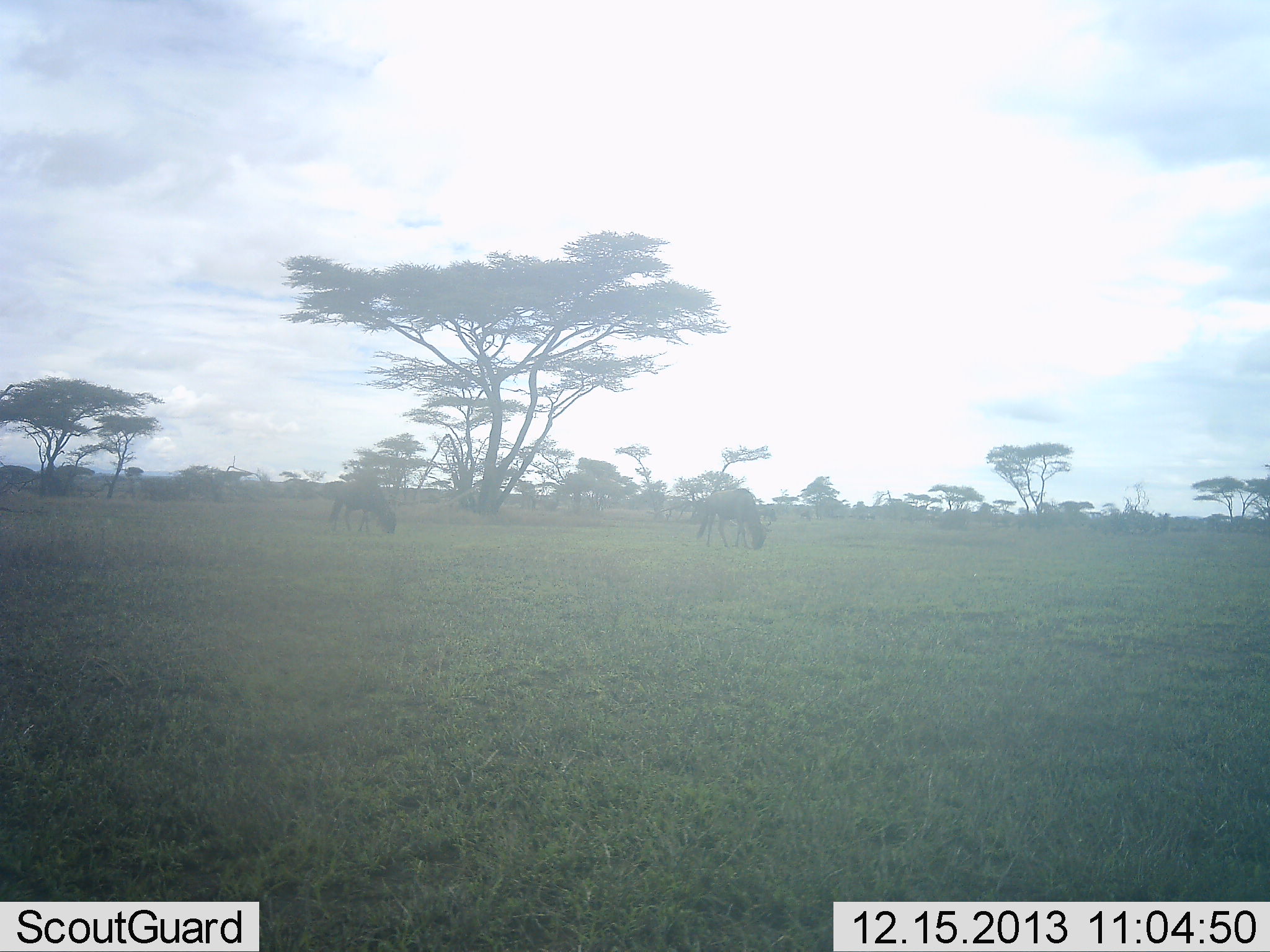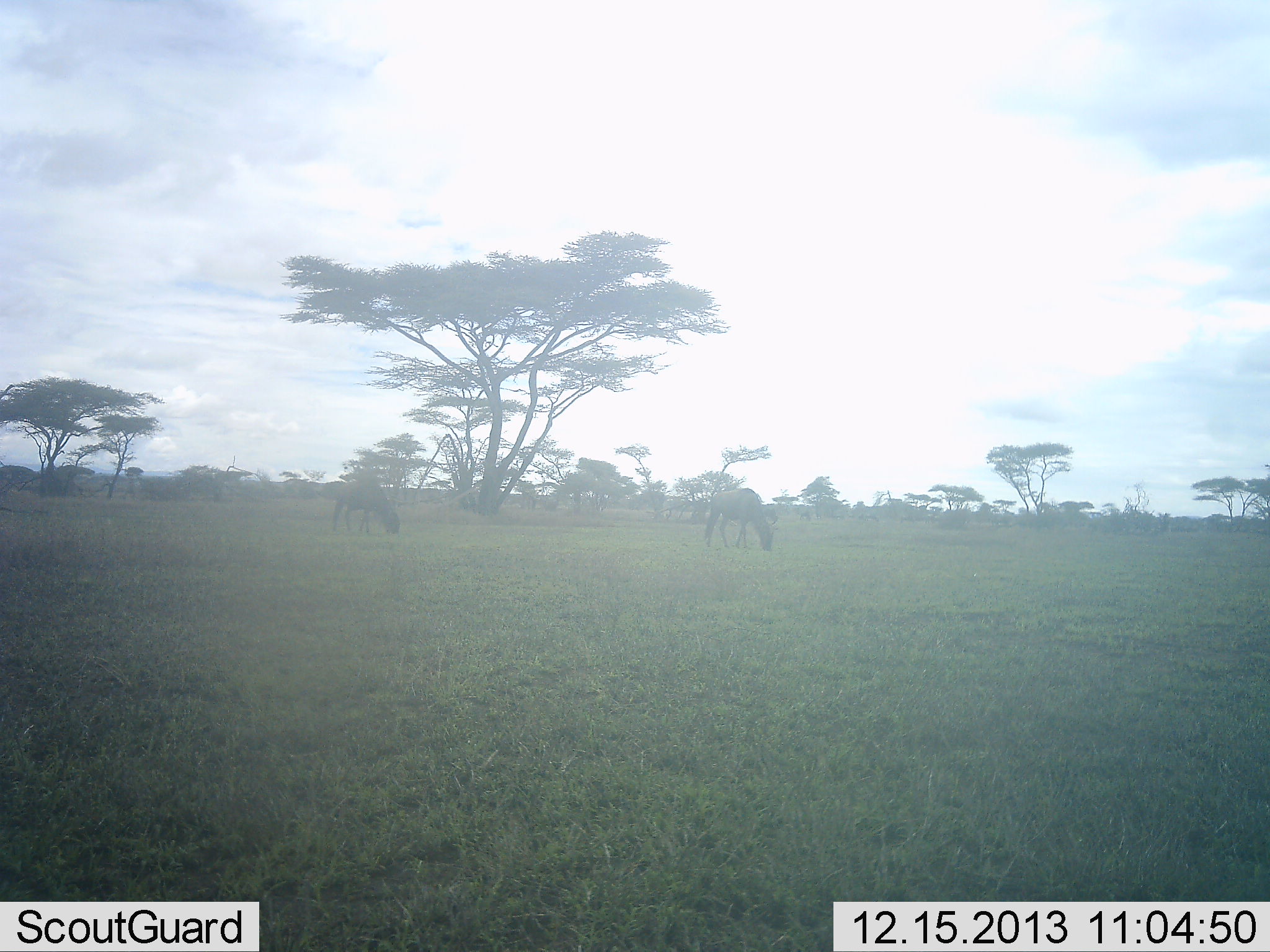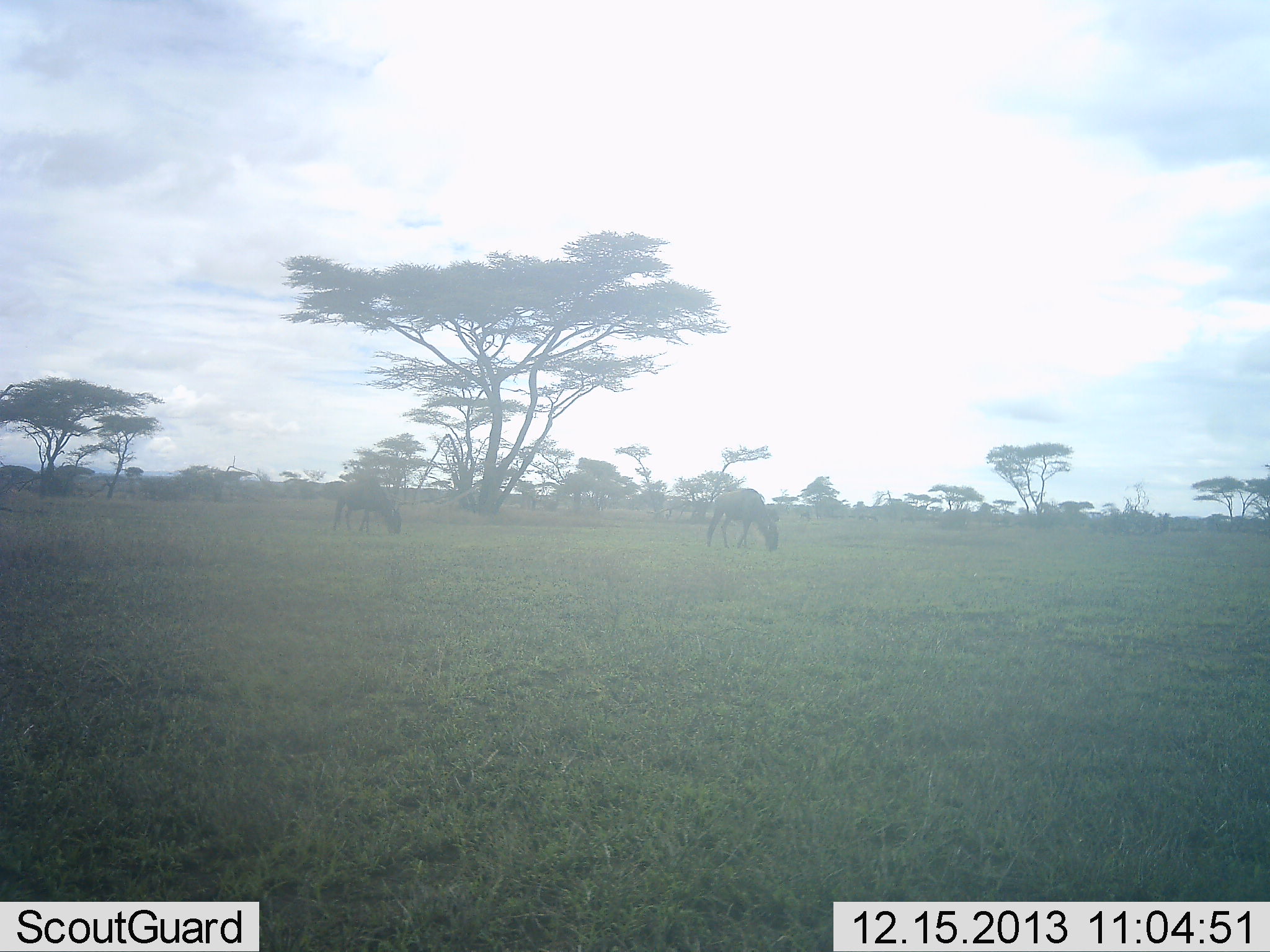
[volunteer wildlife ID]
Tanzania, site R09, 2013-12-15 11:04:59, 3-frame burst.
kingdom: Animalia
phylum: Chordata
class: Mammalia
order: Artiodactyla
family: Bovidae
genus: Connochaetes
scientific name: Connochaetes taurinus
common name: blue wildebeest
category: wildebeest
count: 2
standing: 20%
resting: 0%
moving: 10%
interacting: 0%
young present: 0%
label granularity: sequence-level